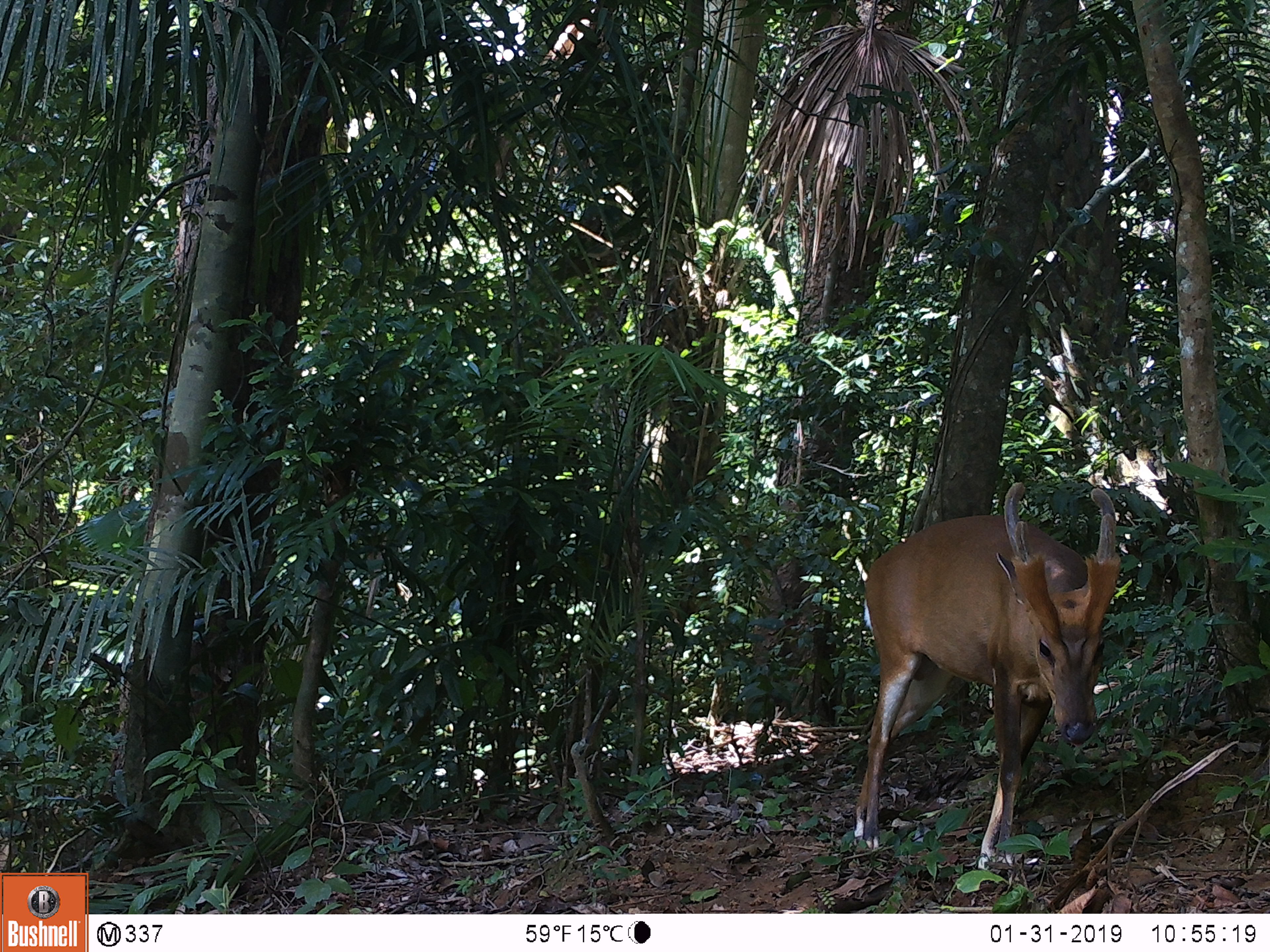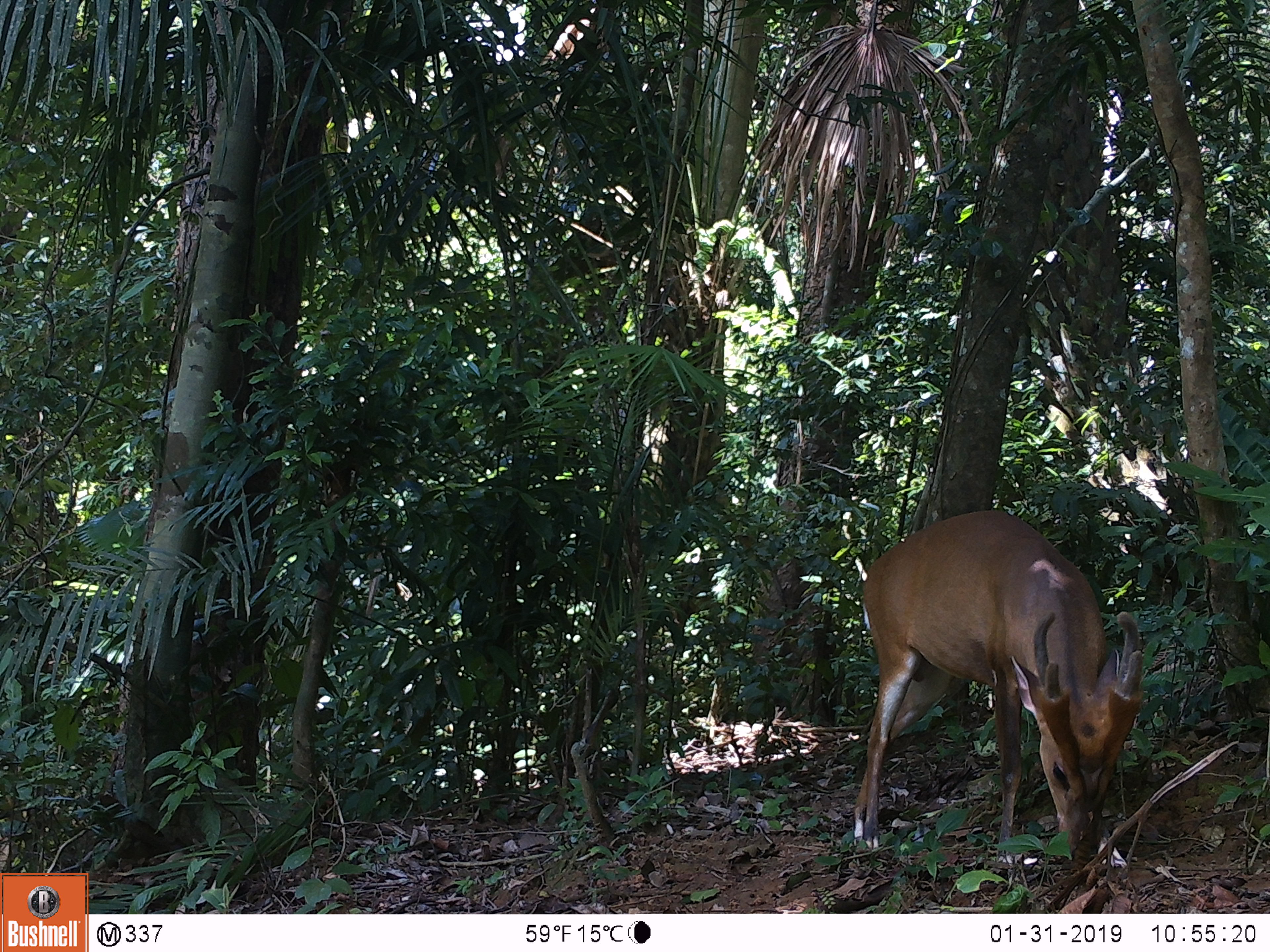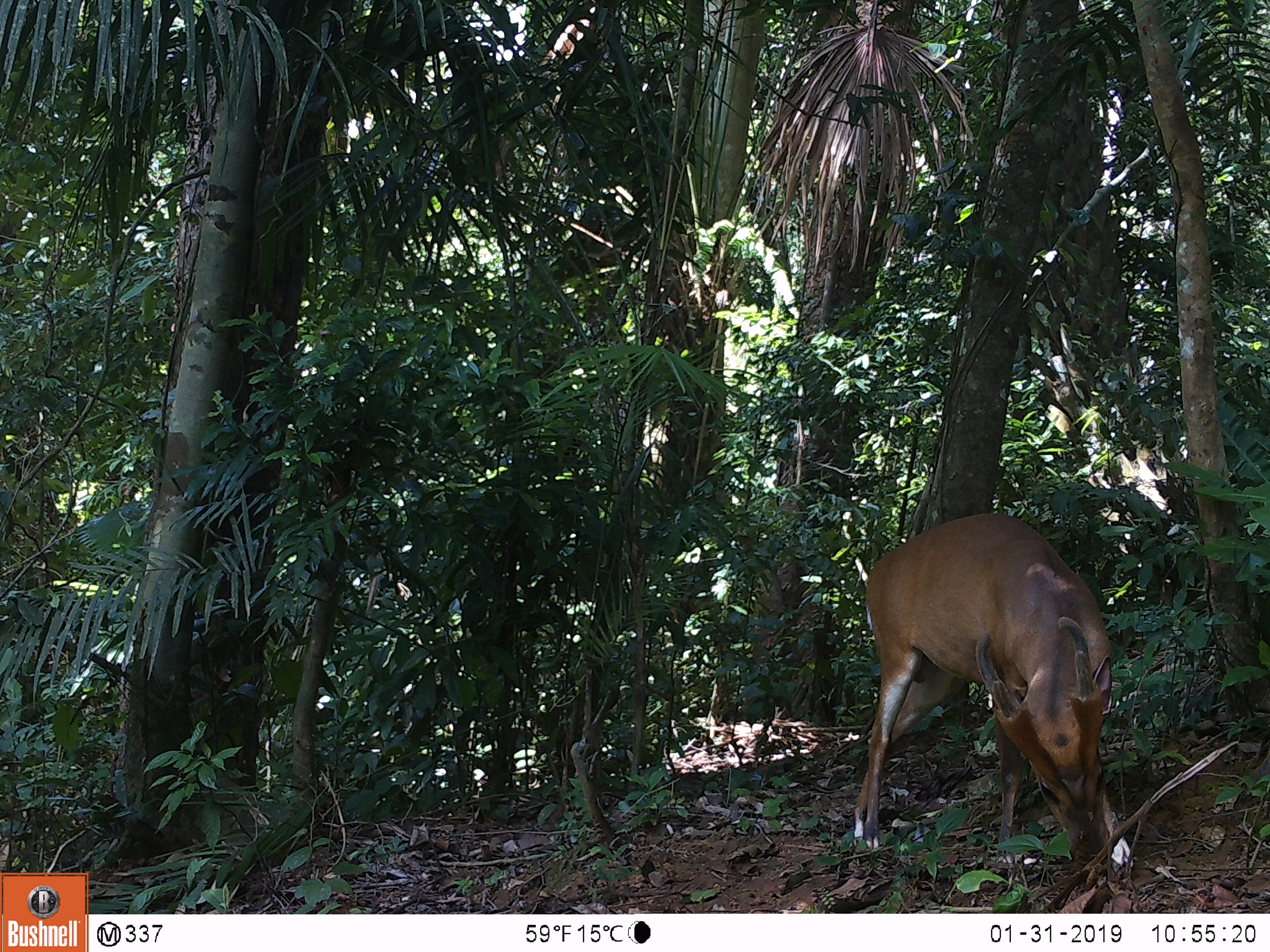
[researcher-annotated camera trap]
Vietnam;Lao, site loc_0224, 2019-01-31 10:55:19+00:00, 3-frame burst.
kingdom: Animalia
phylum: Chordata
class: Mammalia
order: Artiodactyla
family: Cervidae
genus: Muntiacus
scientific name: Muntiacus vuquangensis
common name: large-antlered muntjac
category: large antlered muntjac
Large antlered muntjac (large-antlered muntjac) (Muntiacus vuquangensis). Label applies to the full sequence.